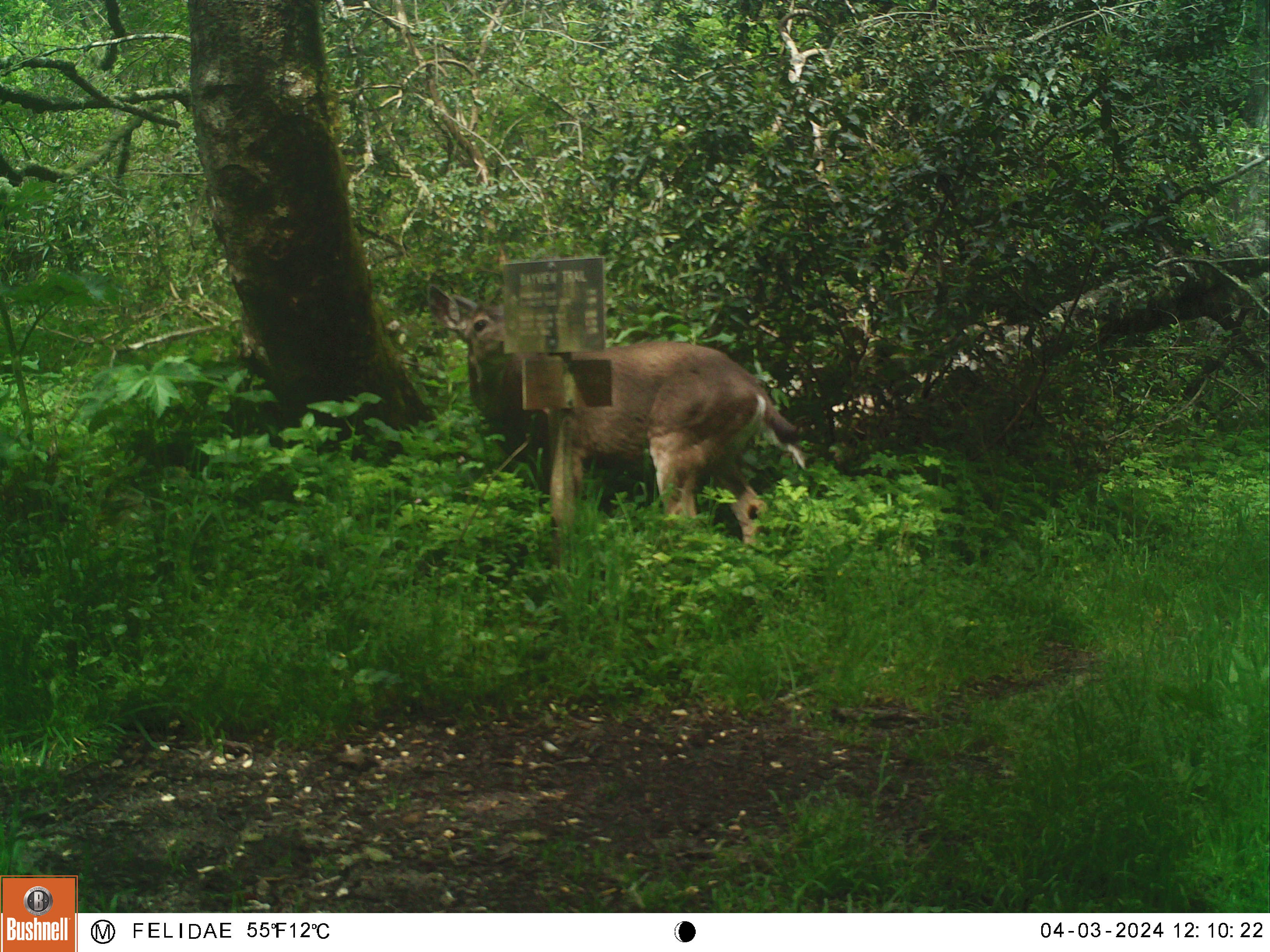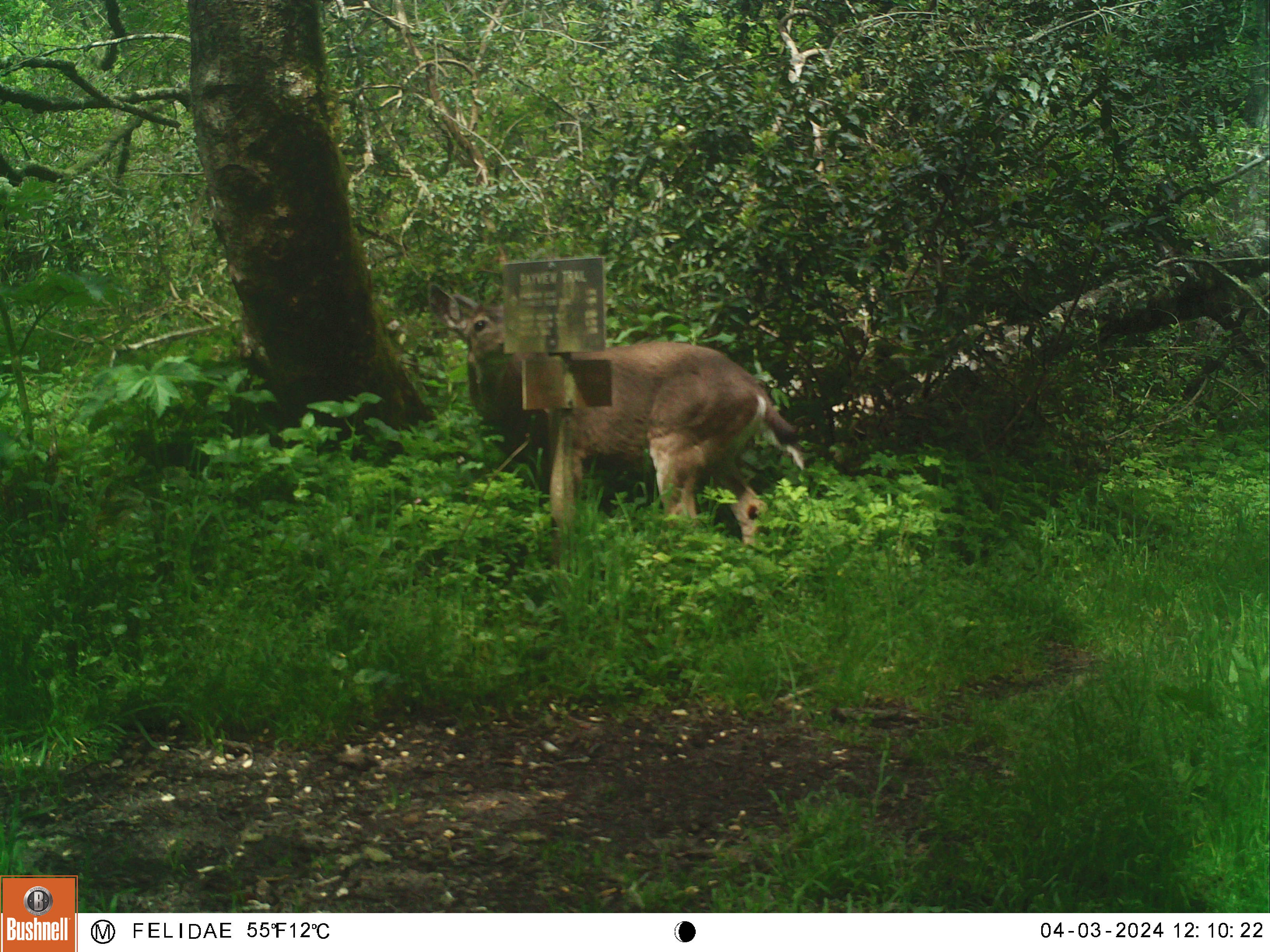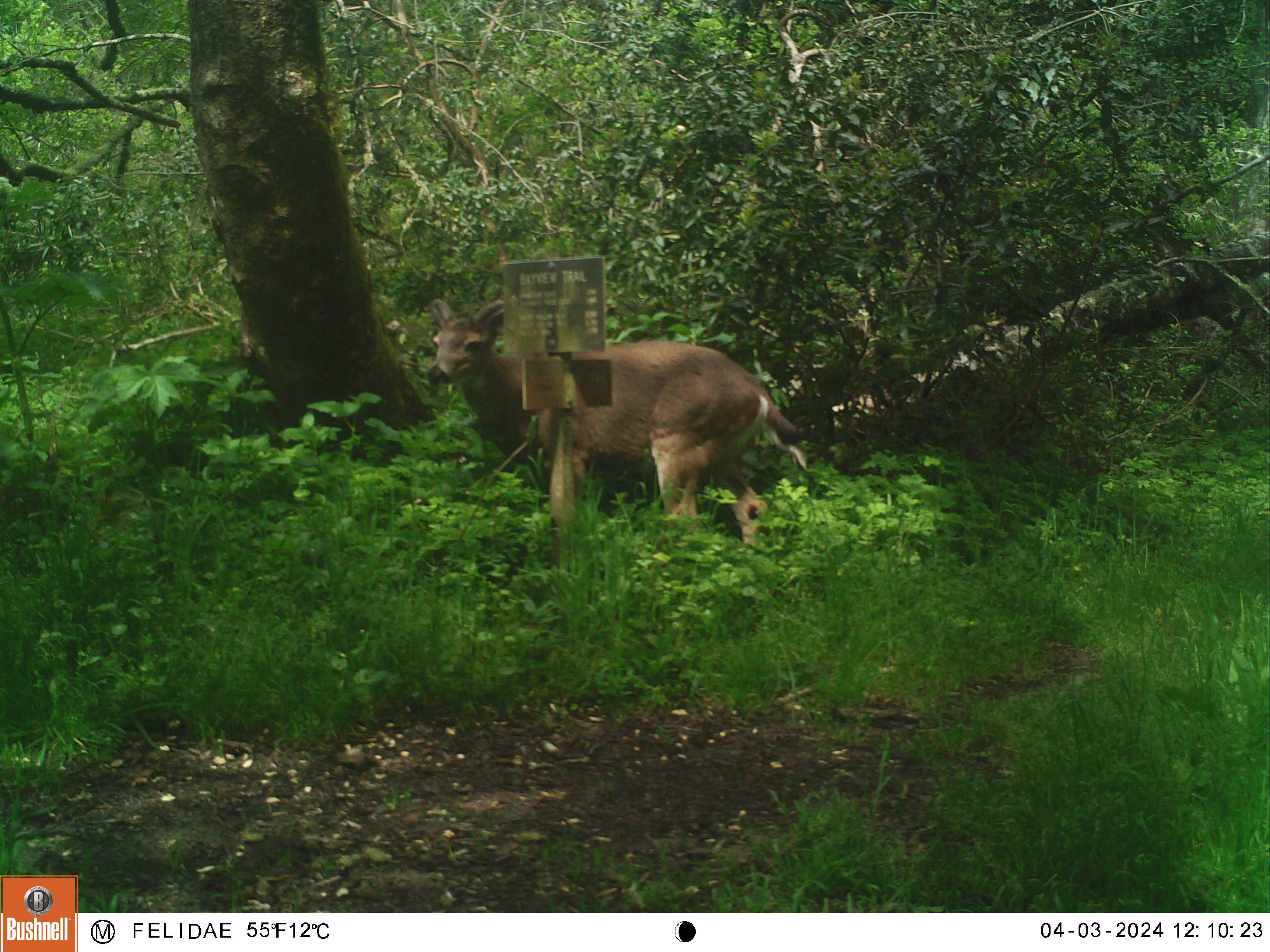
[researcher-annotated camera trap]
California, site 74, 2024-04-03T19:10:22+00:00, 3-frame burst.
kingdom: Animalia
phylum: Chordata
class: Mammalia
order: Artiodactyla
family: Cervidae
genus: Odocoileus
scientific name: Odocoileus hemionus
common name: mule deer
Mule deer (Odocoileus hemionus).